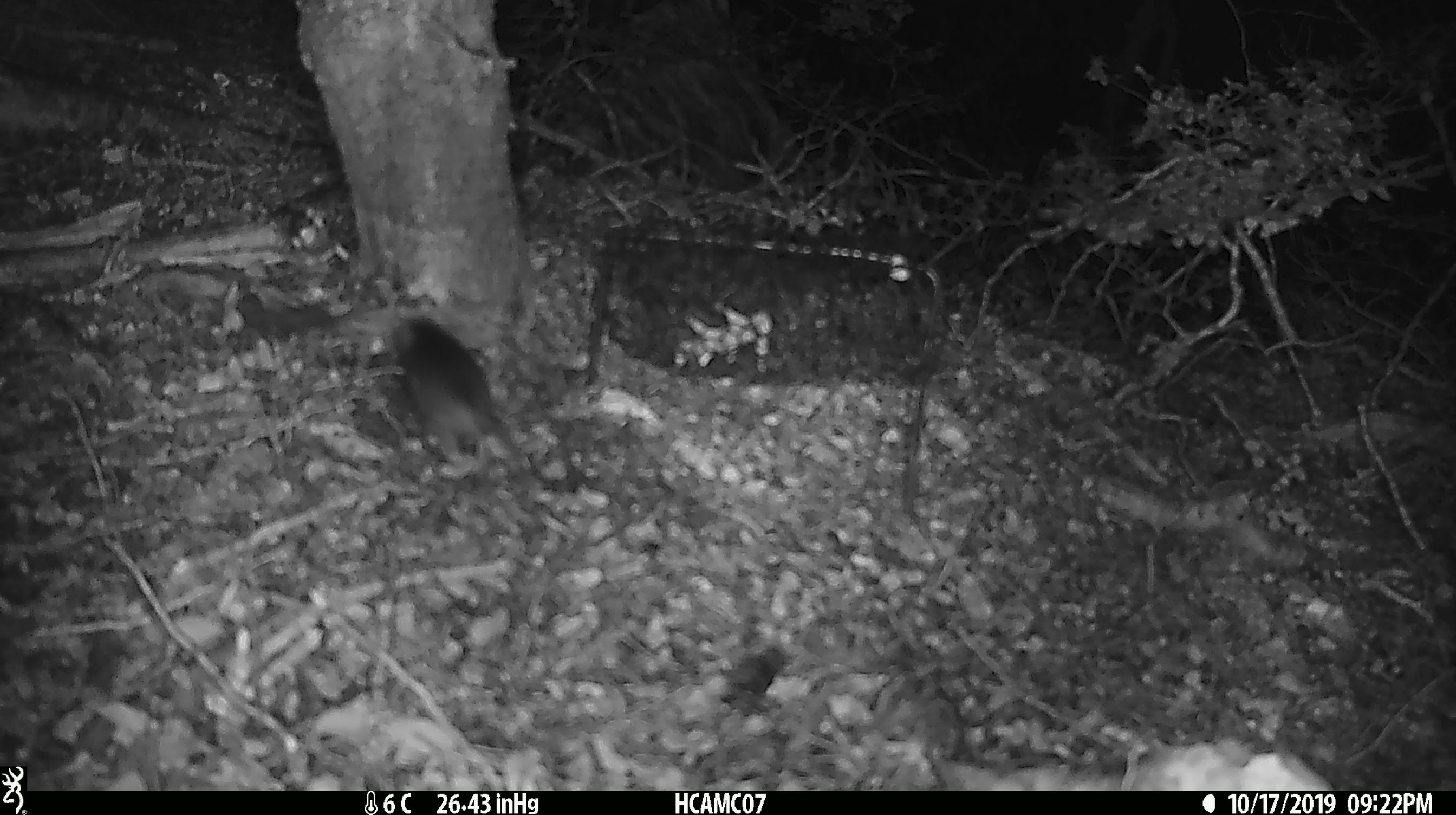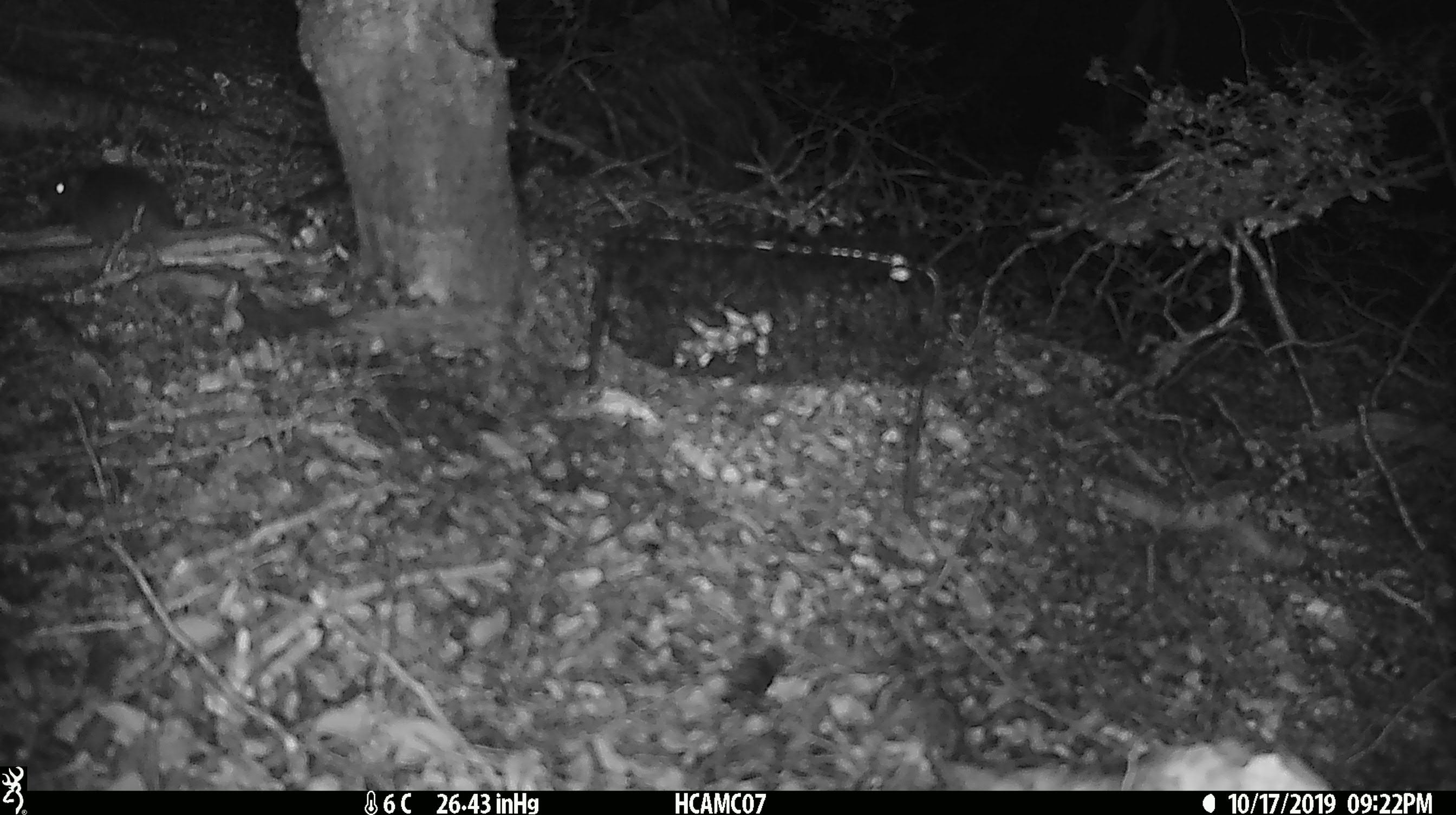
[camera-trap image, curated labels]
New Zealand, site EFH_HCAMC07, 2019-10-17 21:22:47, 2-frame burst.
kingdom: Animalia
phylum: Chordata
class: Mammalia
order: Rodentia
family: Muridae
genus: Mus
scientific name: Mus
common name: mouse